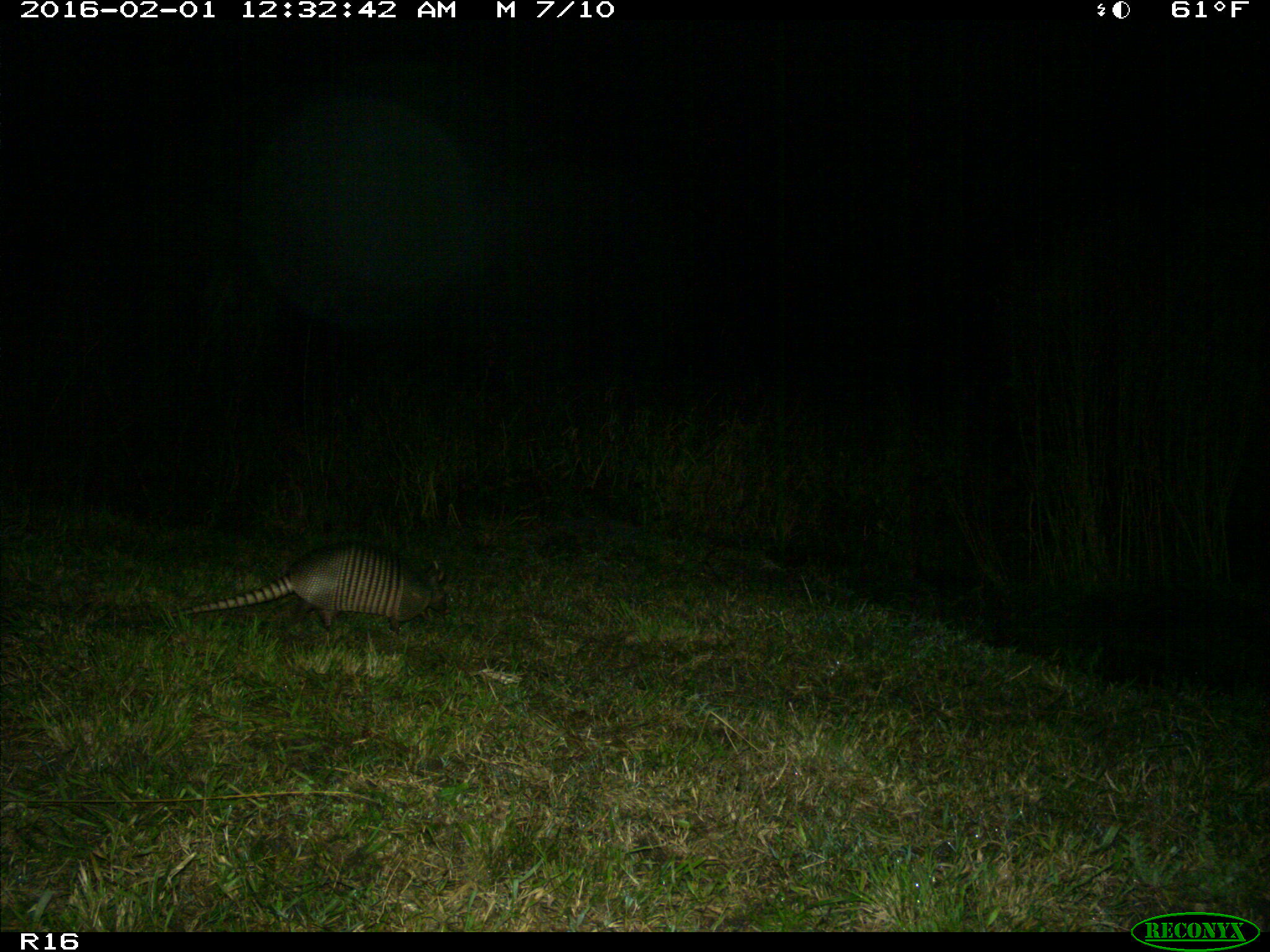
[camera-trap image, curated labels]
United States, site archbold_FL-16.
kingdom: Animalia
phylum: Chordata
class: Mammalia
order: Cingulata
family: Dasypodidae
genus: Dasypus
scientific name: Dasypus novemcinctus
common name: nine-banded armadillo